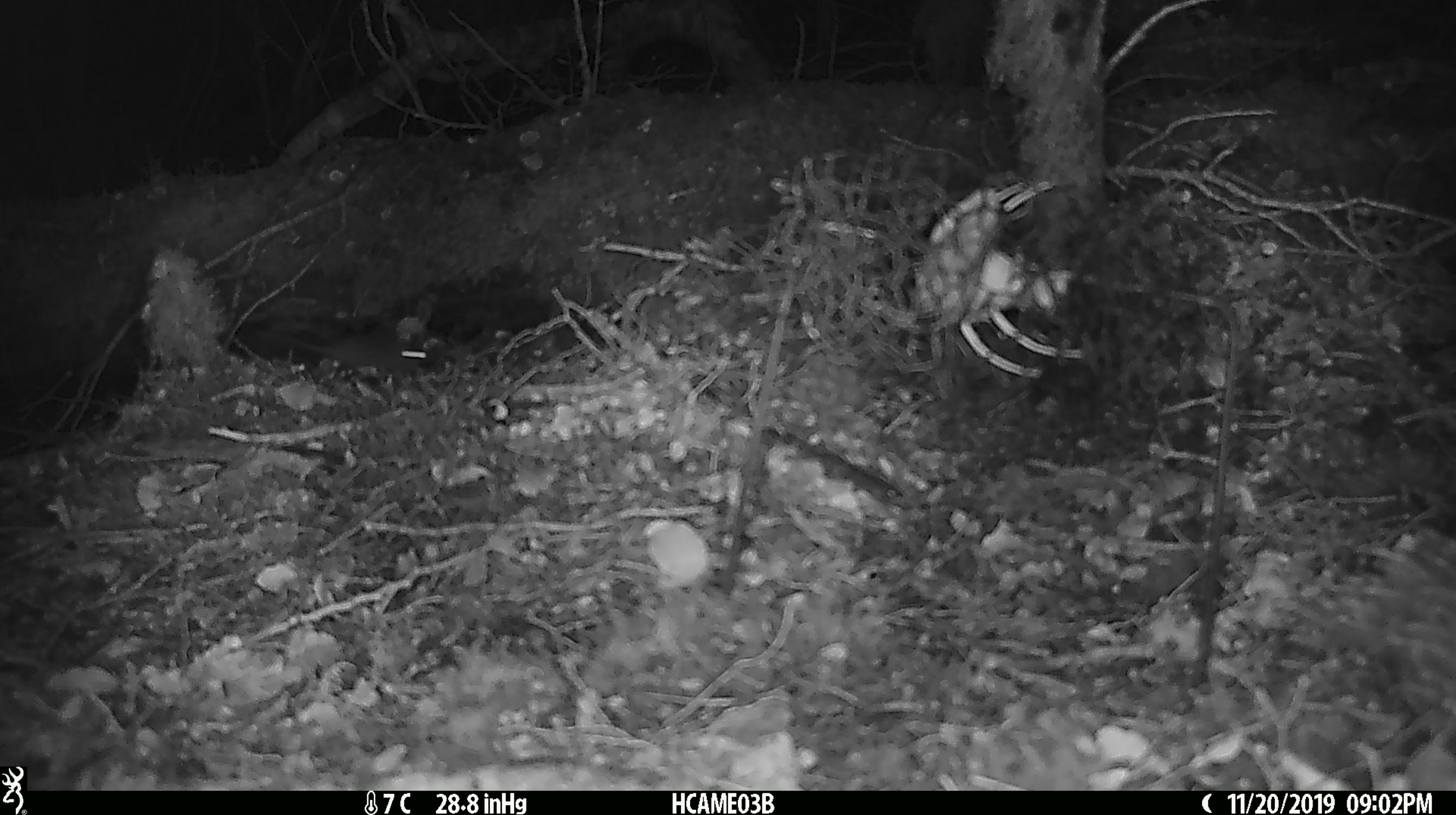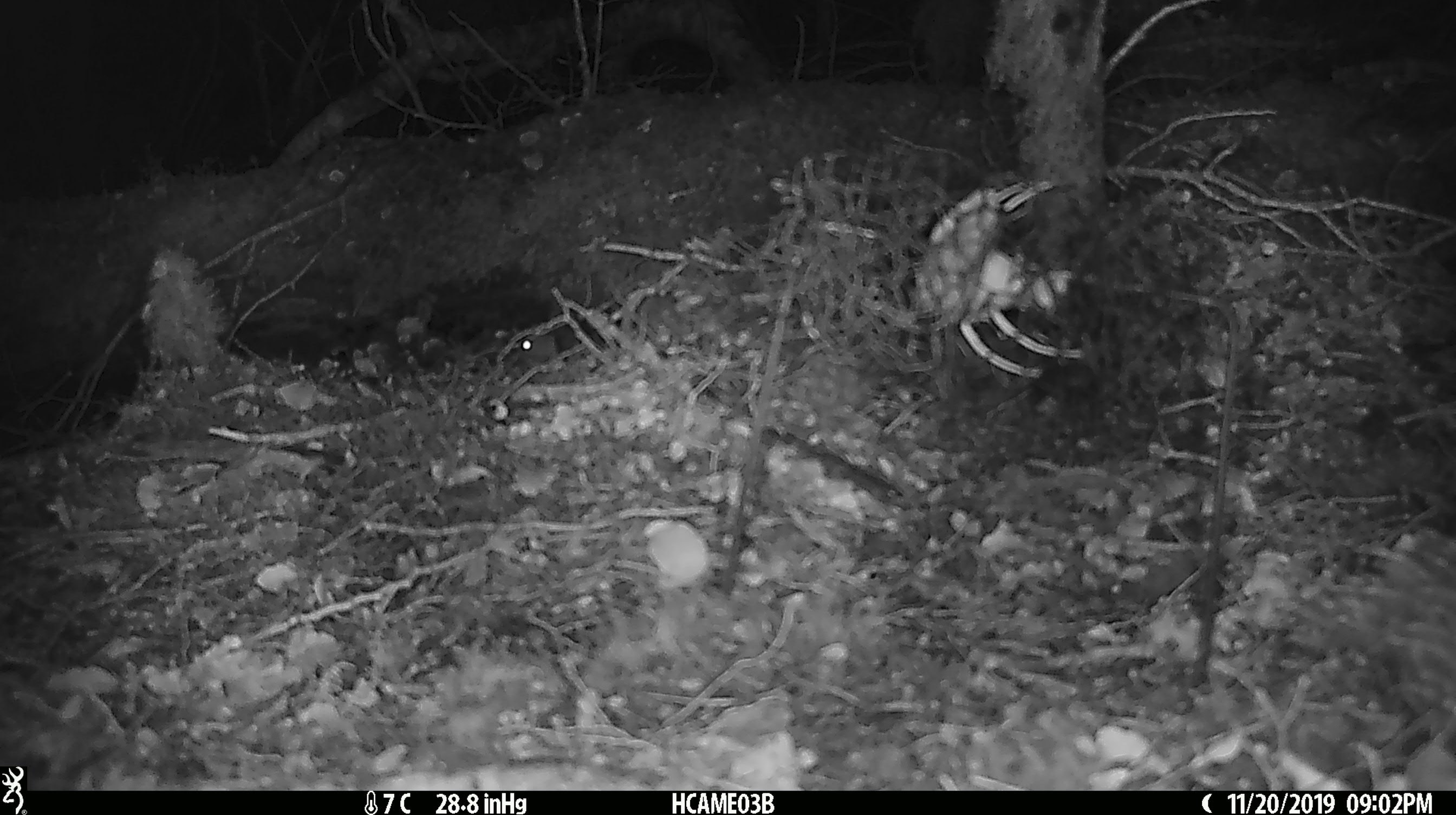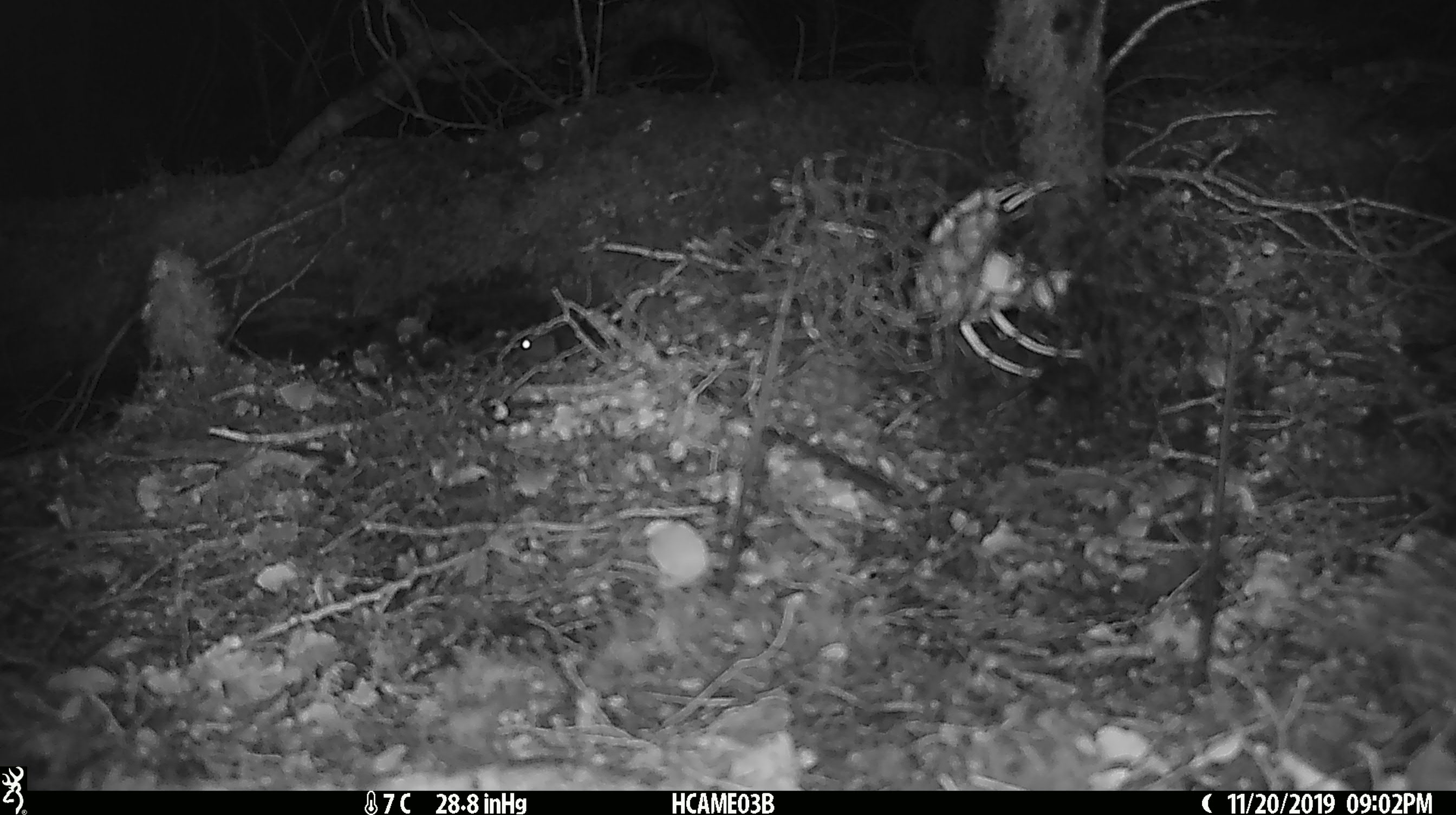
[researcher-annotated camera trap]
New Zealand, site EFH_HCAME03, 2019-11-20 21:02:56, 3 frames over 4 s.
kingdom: Animalia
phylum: Chordata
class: Mammalia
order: Rodentia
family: Muridae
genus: Mus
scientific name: Mus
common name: mouse